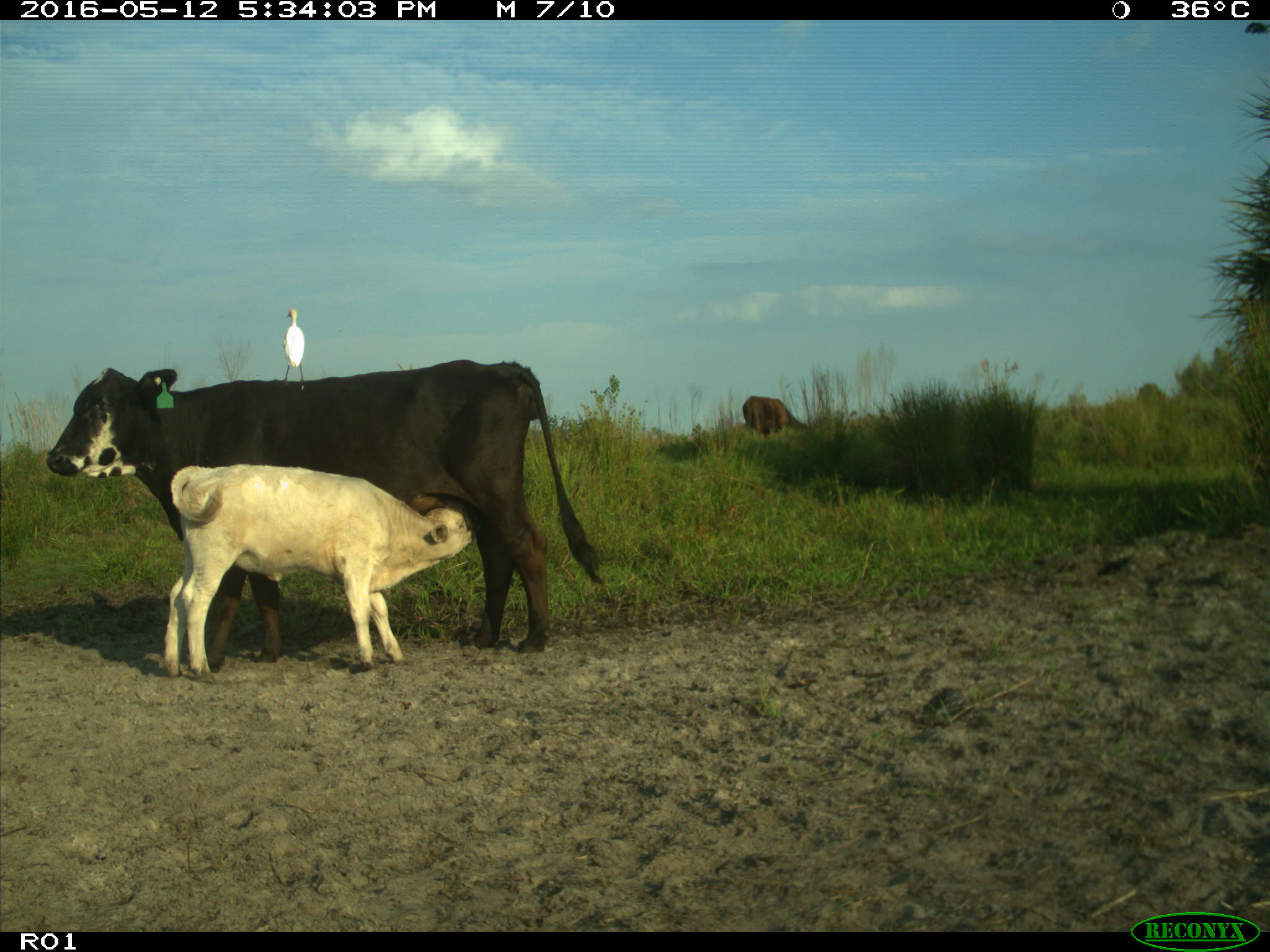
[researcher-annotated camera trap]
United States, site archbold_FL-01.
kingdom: Animalia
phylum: Chordata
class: Mammalia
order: Artiodactyla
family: Bovidae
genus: Bos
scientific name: Bos taurus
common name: domestic cow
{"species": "Bos taurus (domestic cow)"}